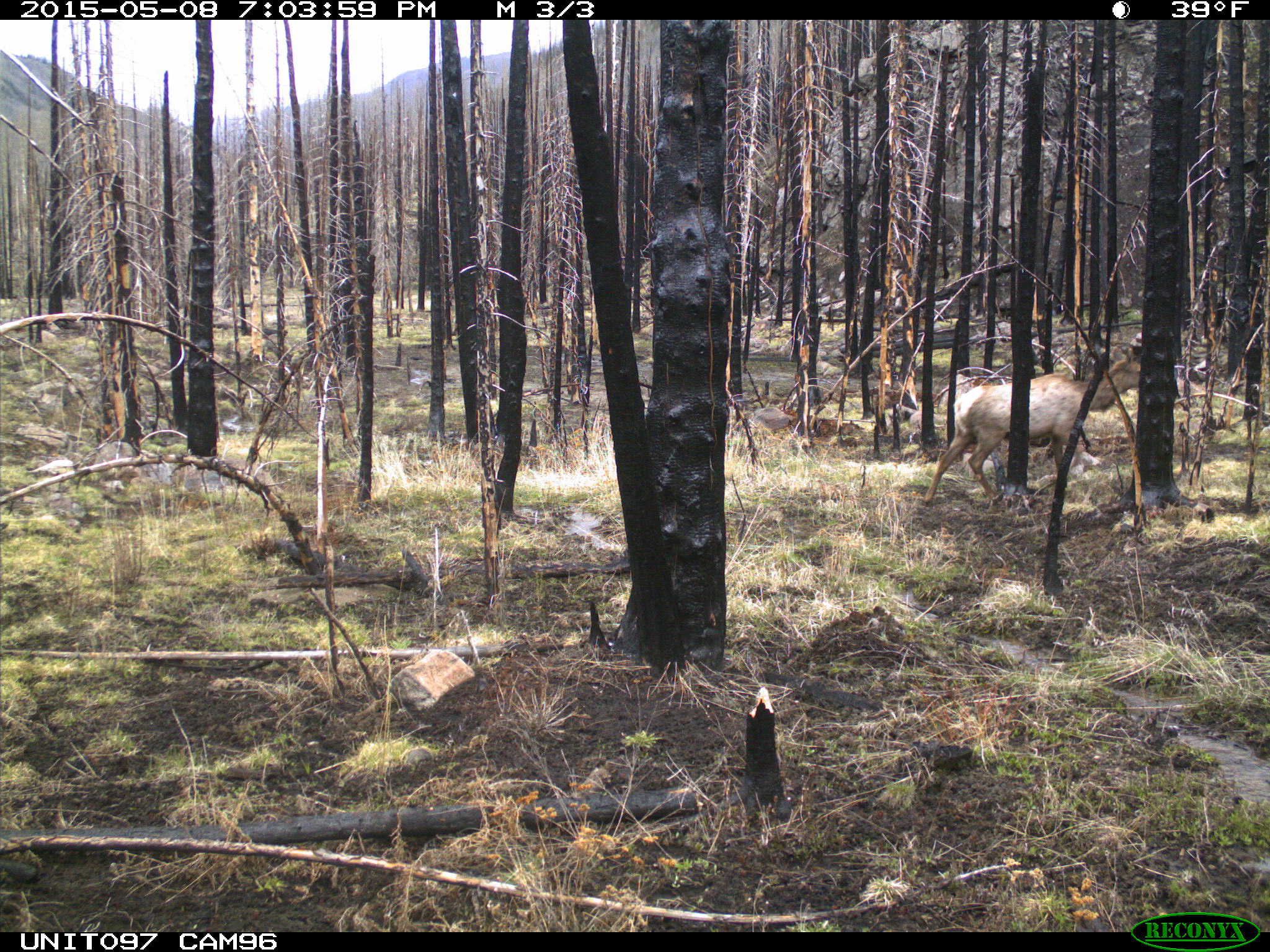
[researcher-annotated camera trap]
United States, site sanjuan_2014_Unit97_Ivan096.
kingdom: Animalia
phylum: Chordata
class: Mammalia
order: Artiodactyla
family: Cervidae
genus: Cervus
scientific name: Cervus elaphus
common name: red deer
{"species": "Cervus elaphus (red deer)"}